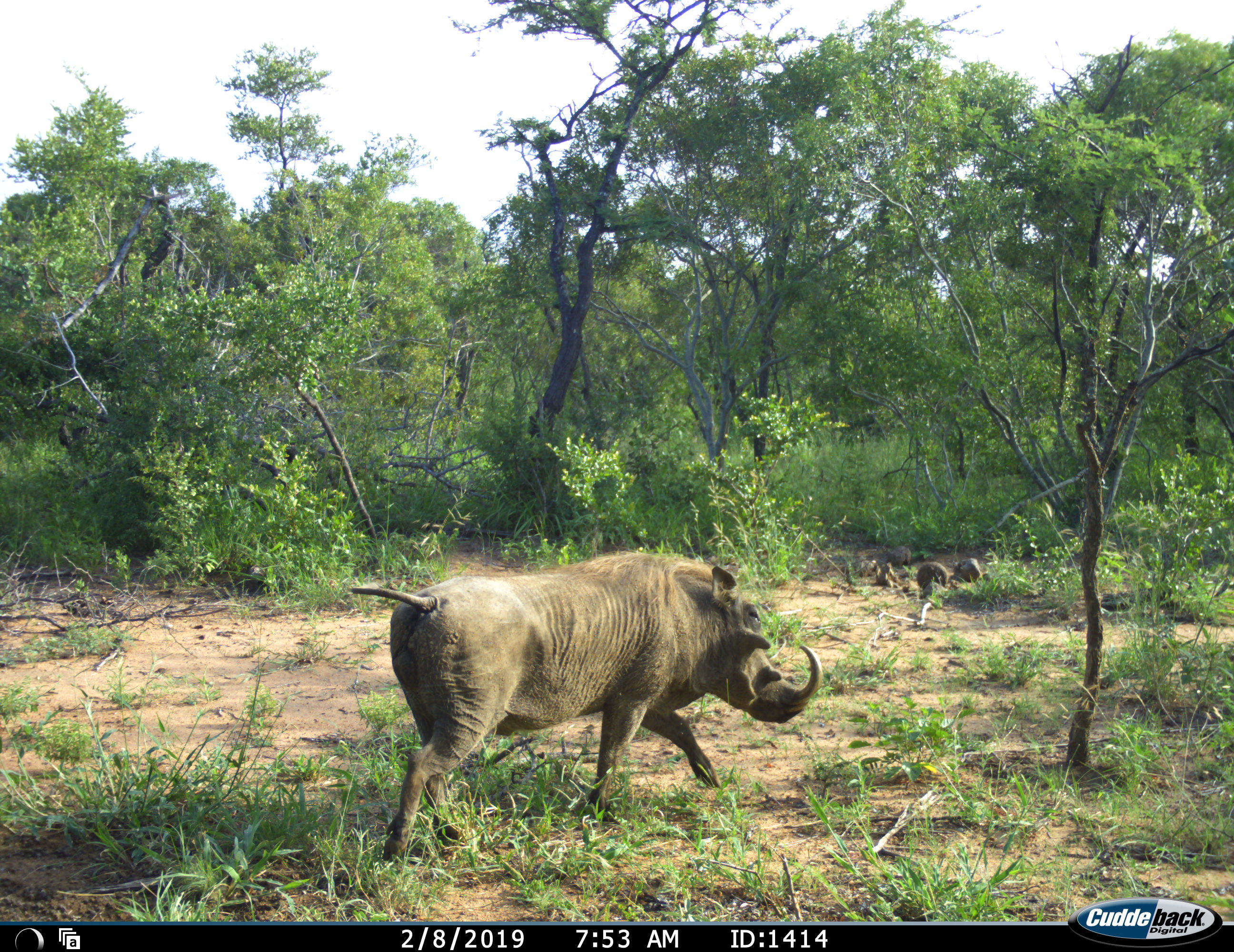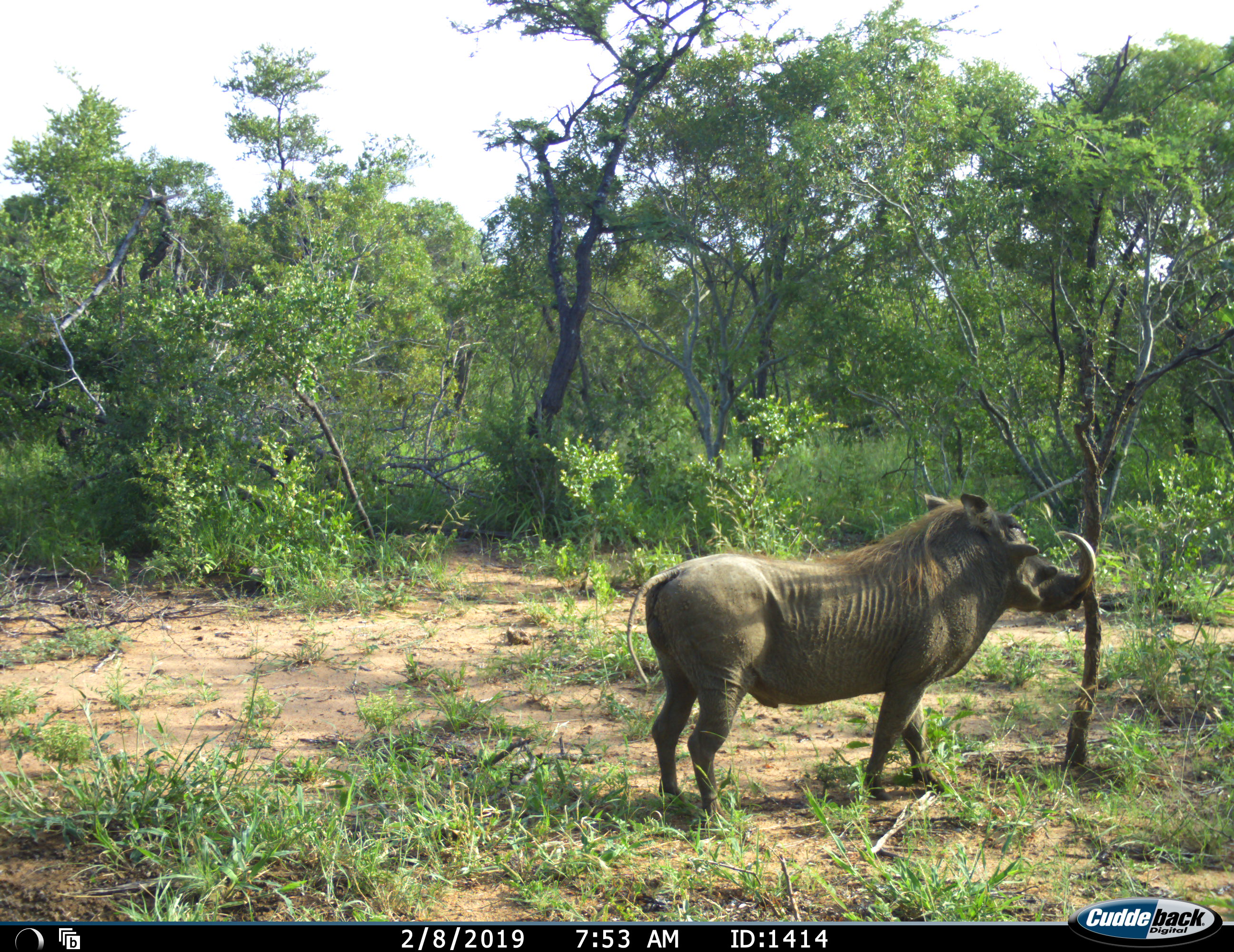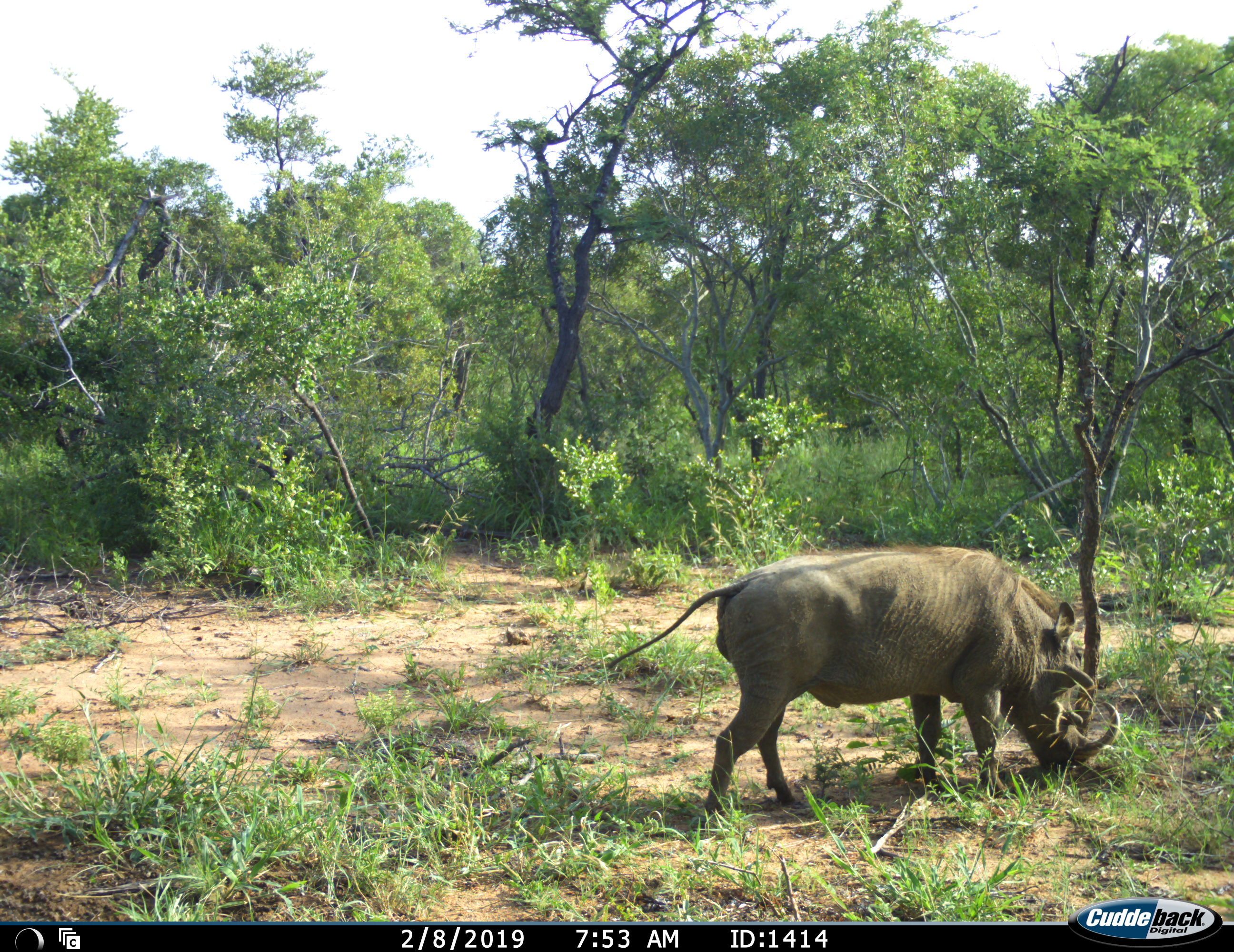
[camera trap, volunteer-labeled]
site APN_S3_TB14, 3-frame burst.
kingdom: Animalia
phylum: Chordata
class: Mammalia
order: Artiodactyla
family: Suidae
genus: Phacochoerus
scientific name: Phacochoerus africanus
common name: warthog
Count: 1.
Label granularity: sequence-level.